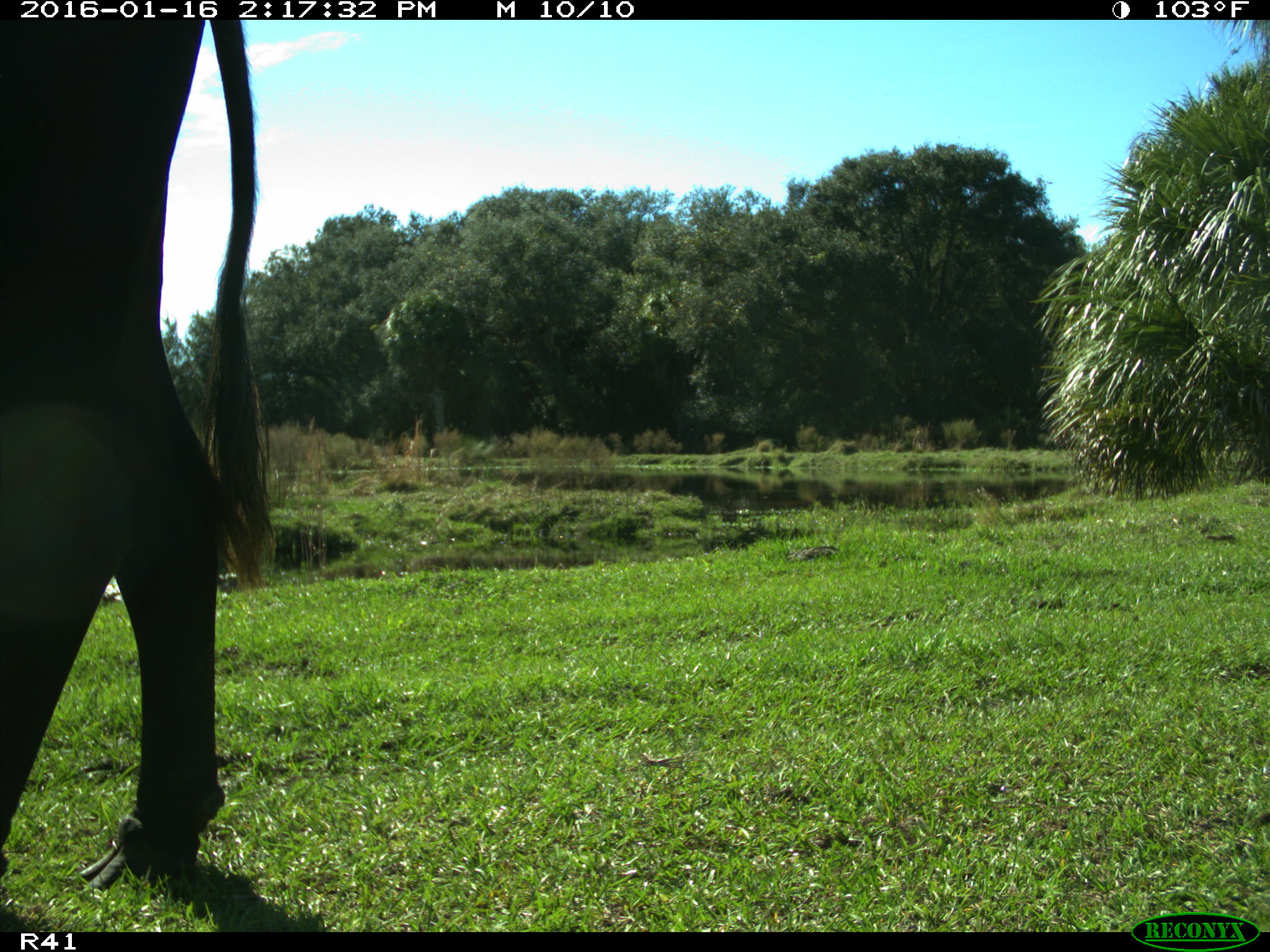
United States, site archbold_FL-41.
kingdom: Animalia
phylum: Chordata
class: Mammalia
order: Artiodactyla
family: Bovidae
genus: Bos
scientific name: Bos taurus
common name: domestic cow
Bos taurus (domestic cow).